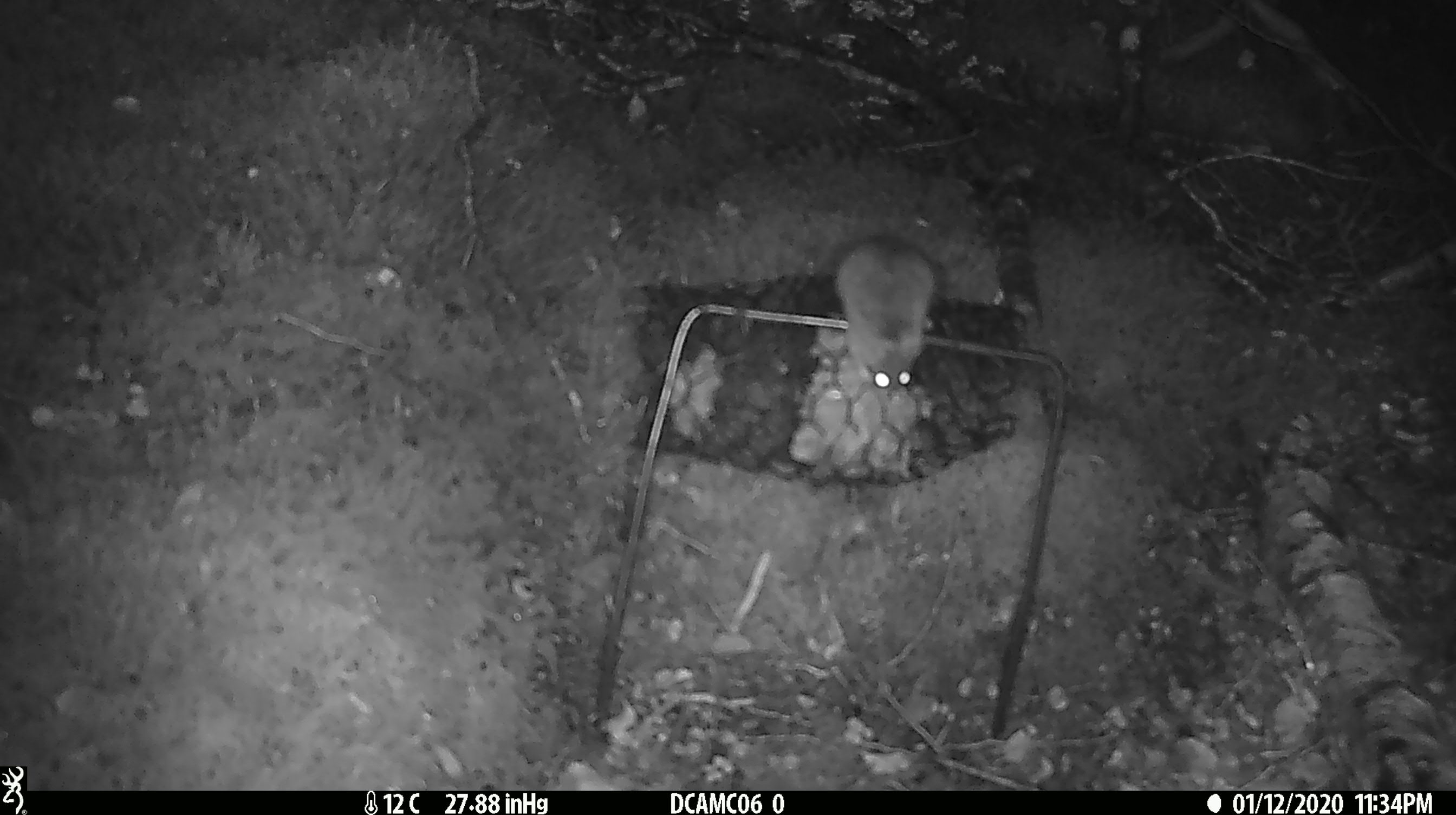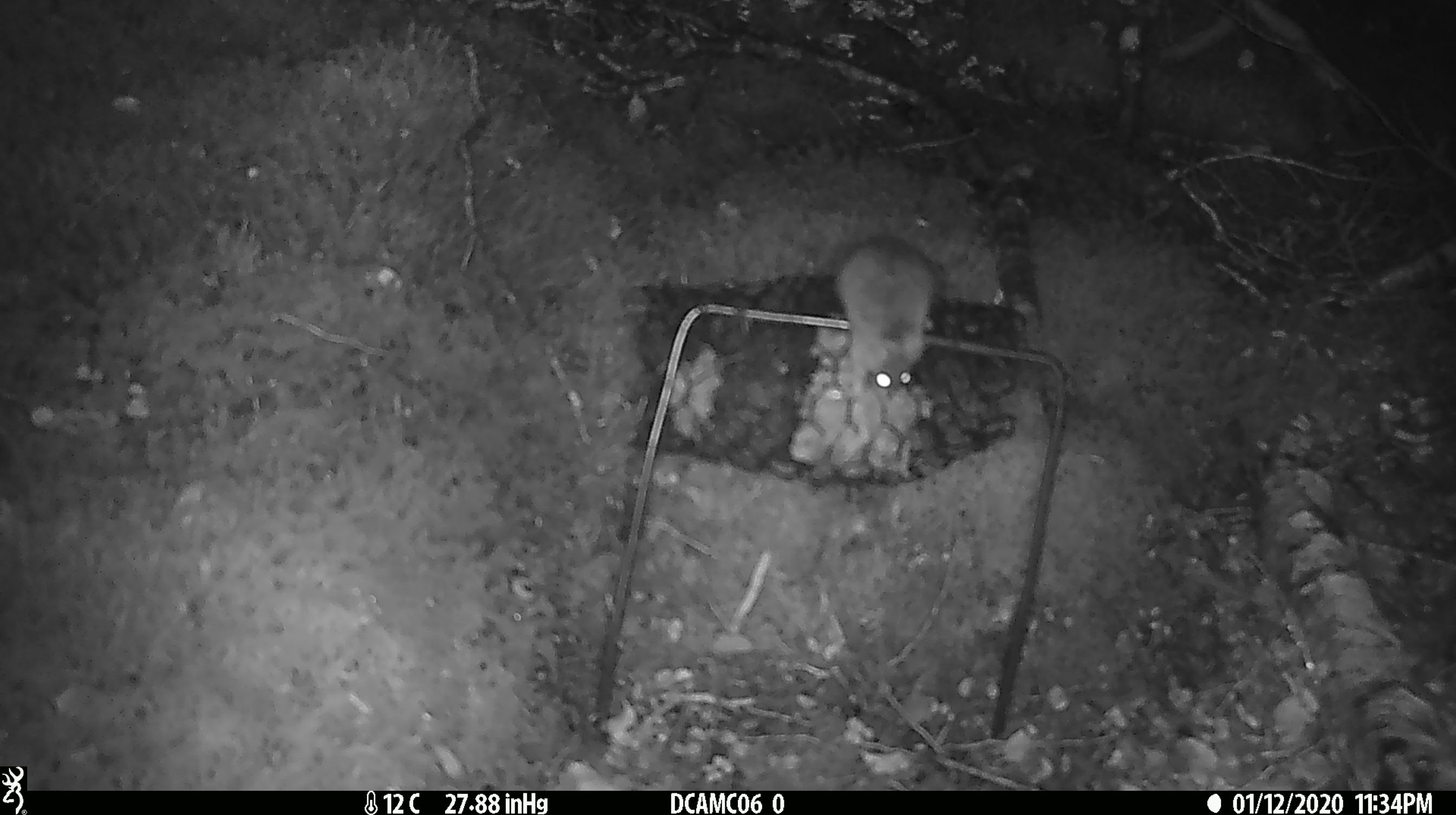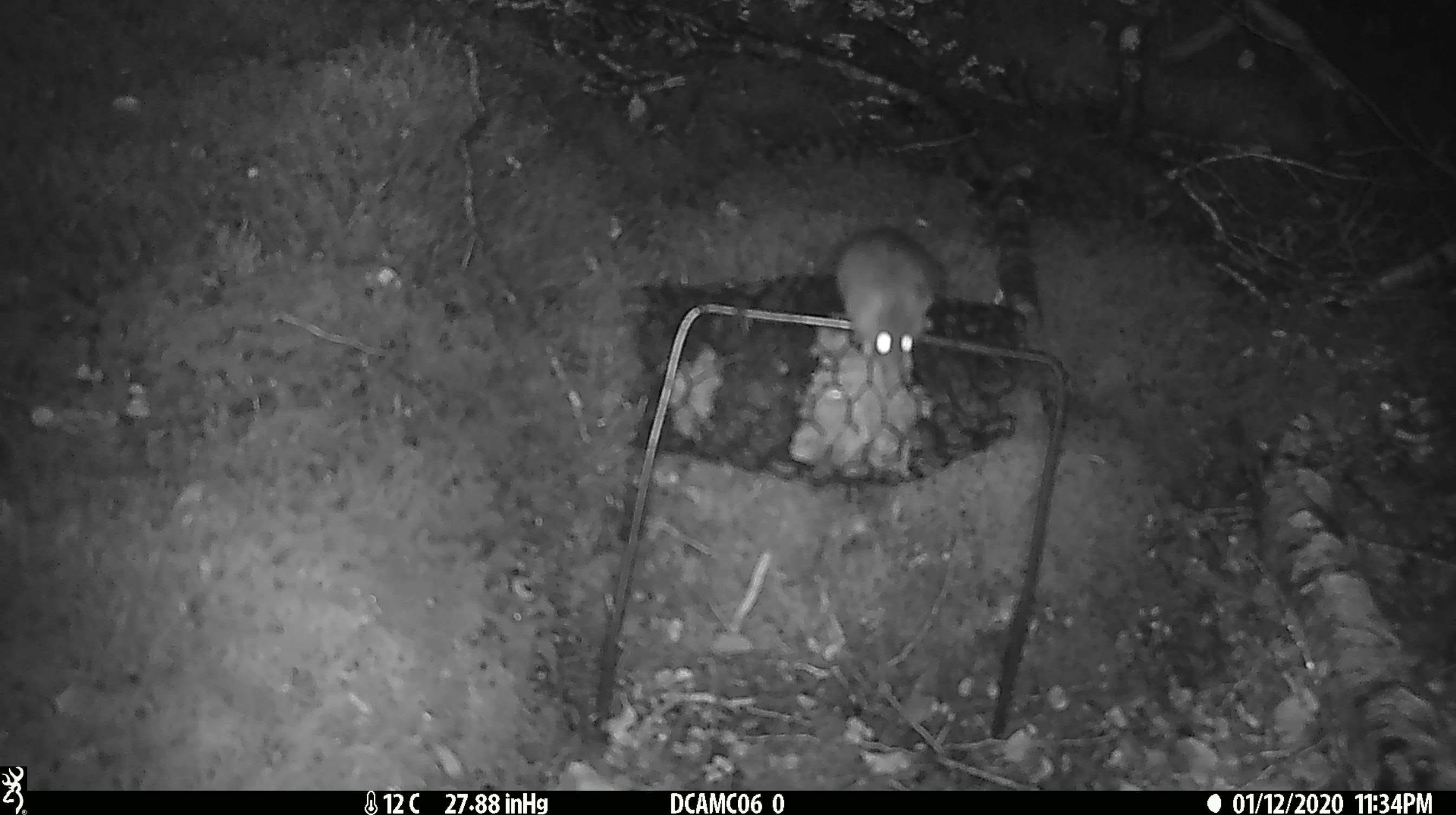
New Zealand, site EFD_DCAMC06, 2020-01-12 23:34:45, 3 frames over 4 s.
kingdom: Animalia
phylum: Chordata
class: Mammalia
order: Rodentia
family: Muridae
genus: Mus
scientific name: Mus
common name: mouse